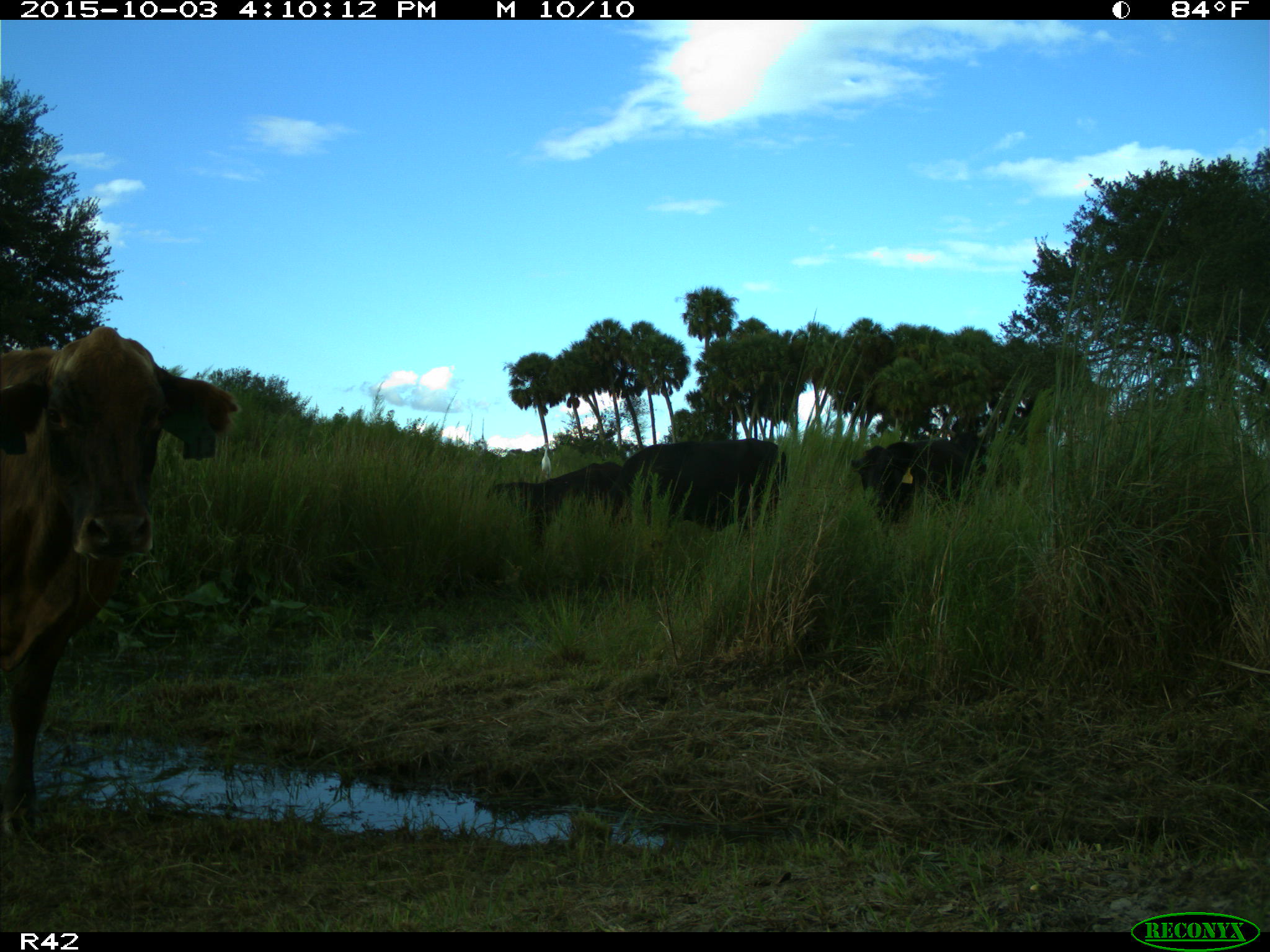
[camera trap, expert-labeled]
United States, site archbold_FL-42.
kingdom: Animalia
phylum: Chordata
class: Mammalia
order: Artiodactyla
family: Bovidae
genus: Bos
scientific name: Bos taurus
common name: domestic cow